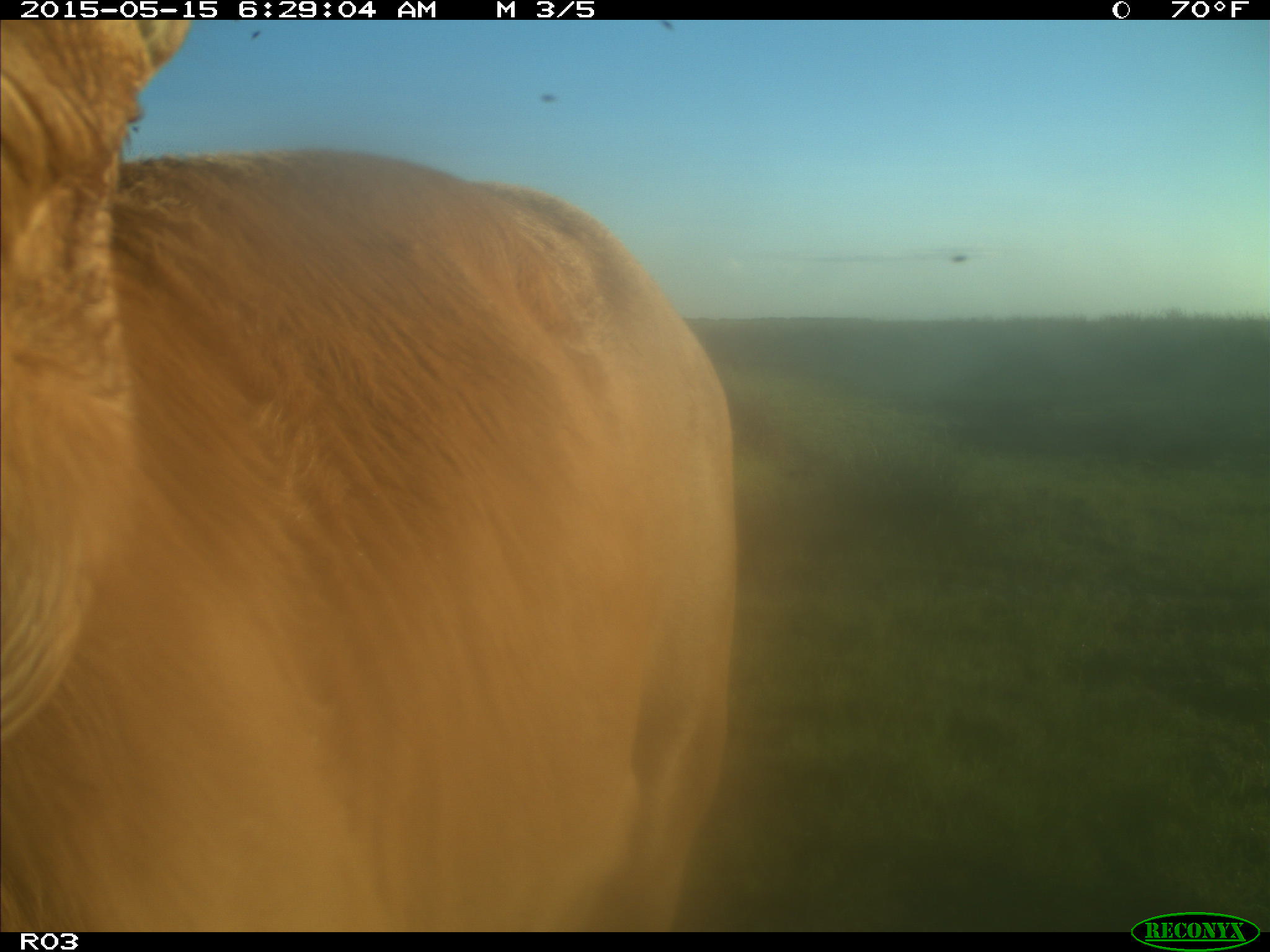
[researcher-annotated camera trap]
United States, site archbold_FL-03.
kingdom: Animalia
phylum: Chordata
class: Mammalia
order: Artiodactyla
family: Bovidae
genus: Bos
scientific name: Bos taurus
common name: domestic cow